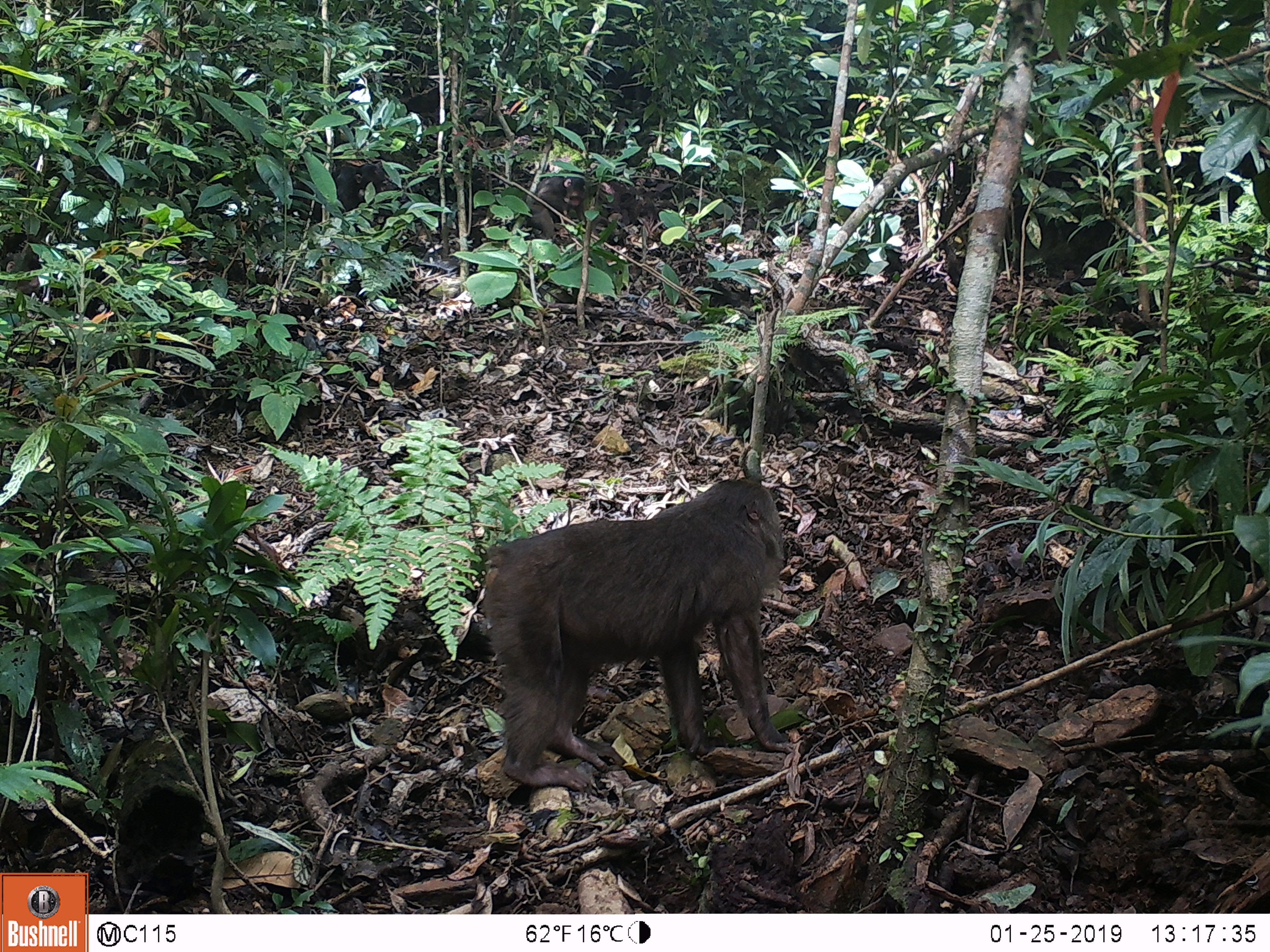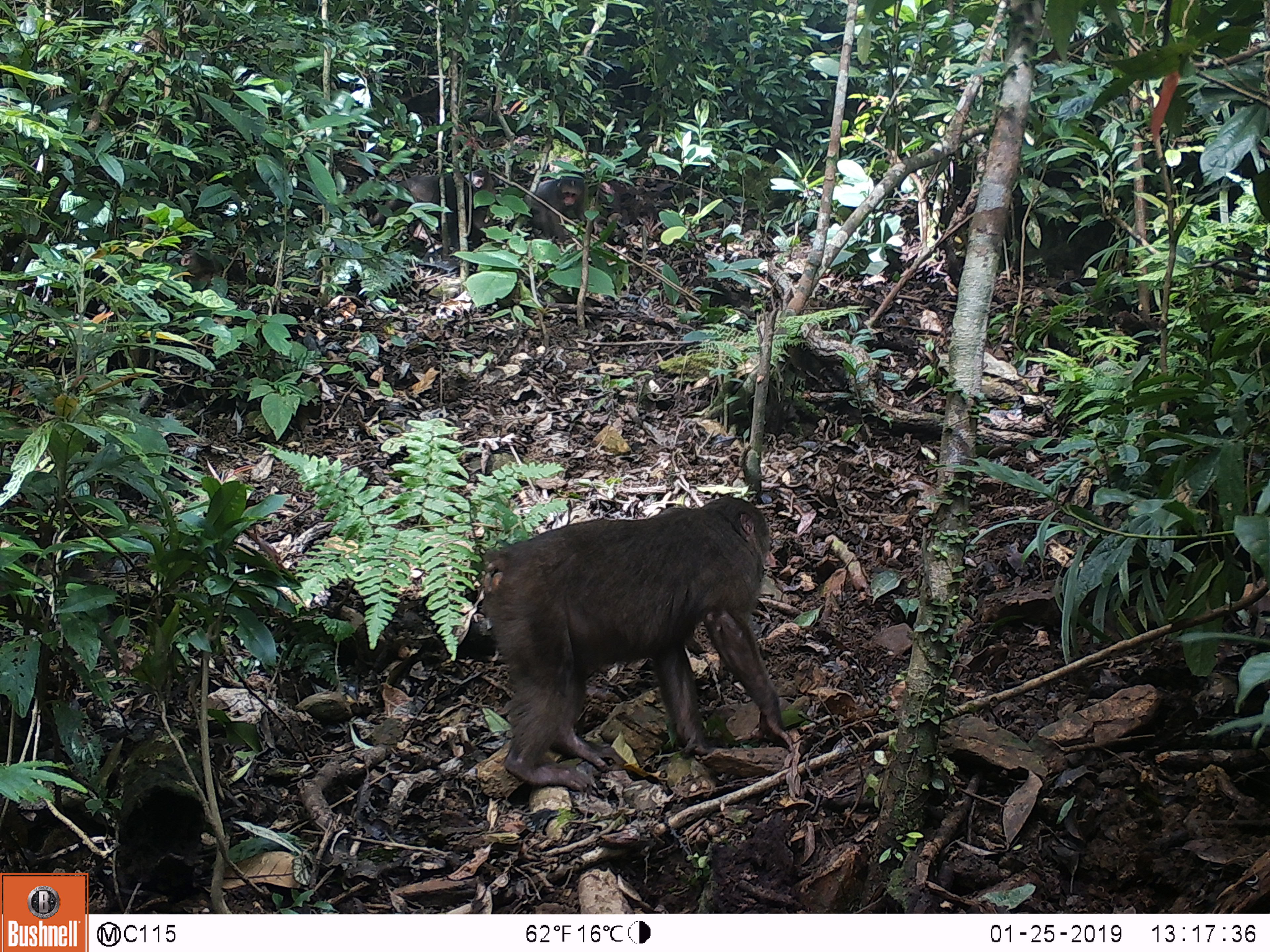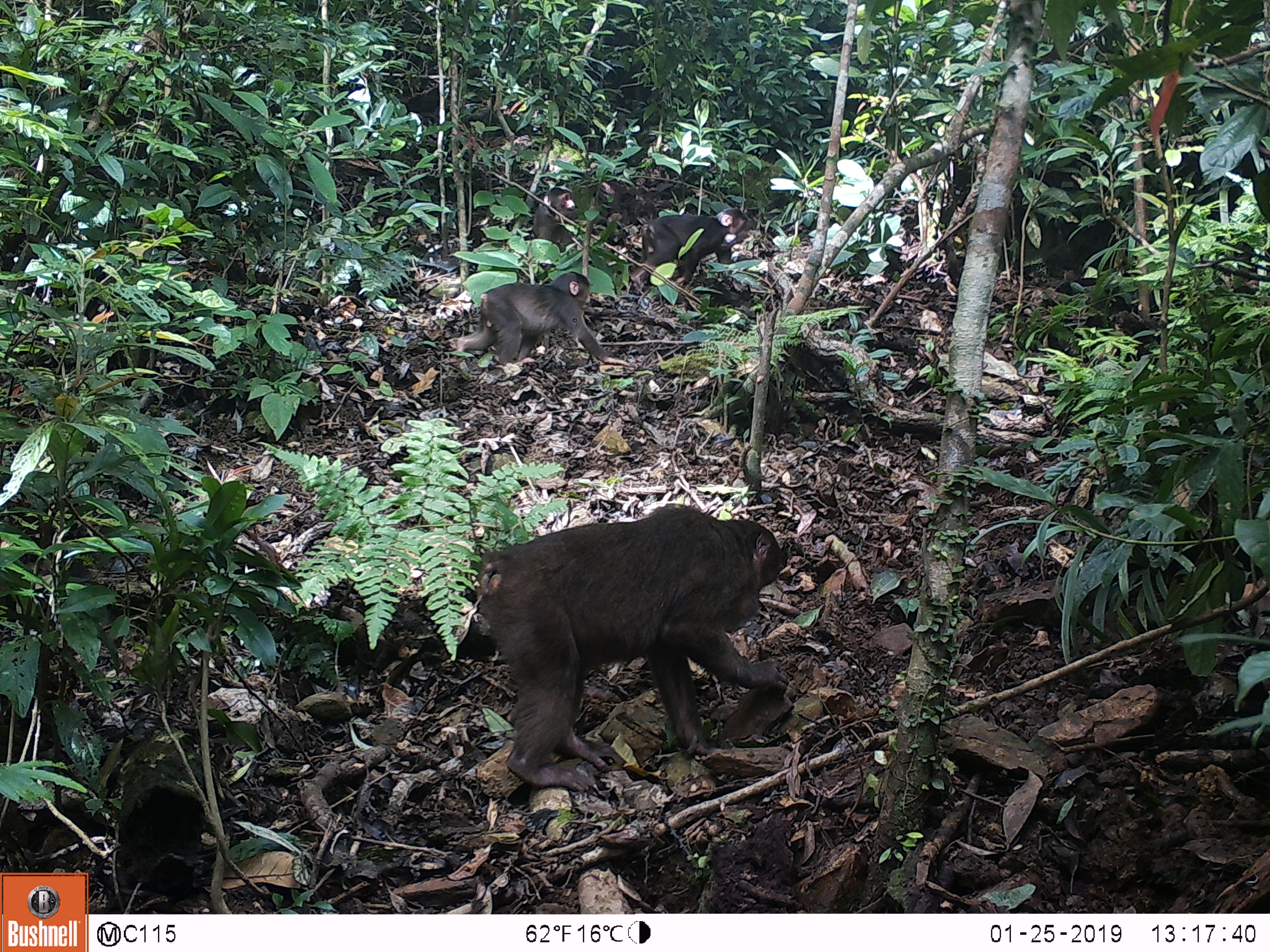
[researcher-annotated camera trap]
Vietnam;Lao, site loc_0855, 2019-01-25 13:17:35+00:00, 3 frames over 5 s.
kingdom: Animalia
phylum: Chordata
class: Mammalia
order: Primates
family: Cercopithecidae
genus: Macaca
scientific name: Macaca arctoides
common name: stump-tailed macaque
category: stump tailed macaque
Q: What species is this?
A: Stump tailed macaque (stump-tailed macaque) (Macaca arctoides).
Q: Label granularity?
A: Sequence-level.